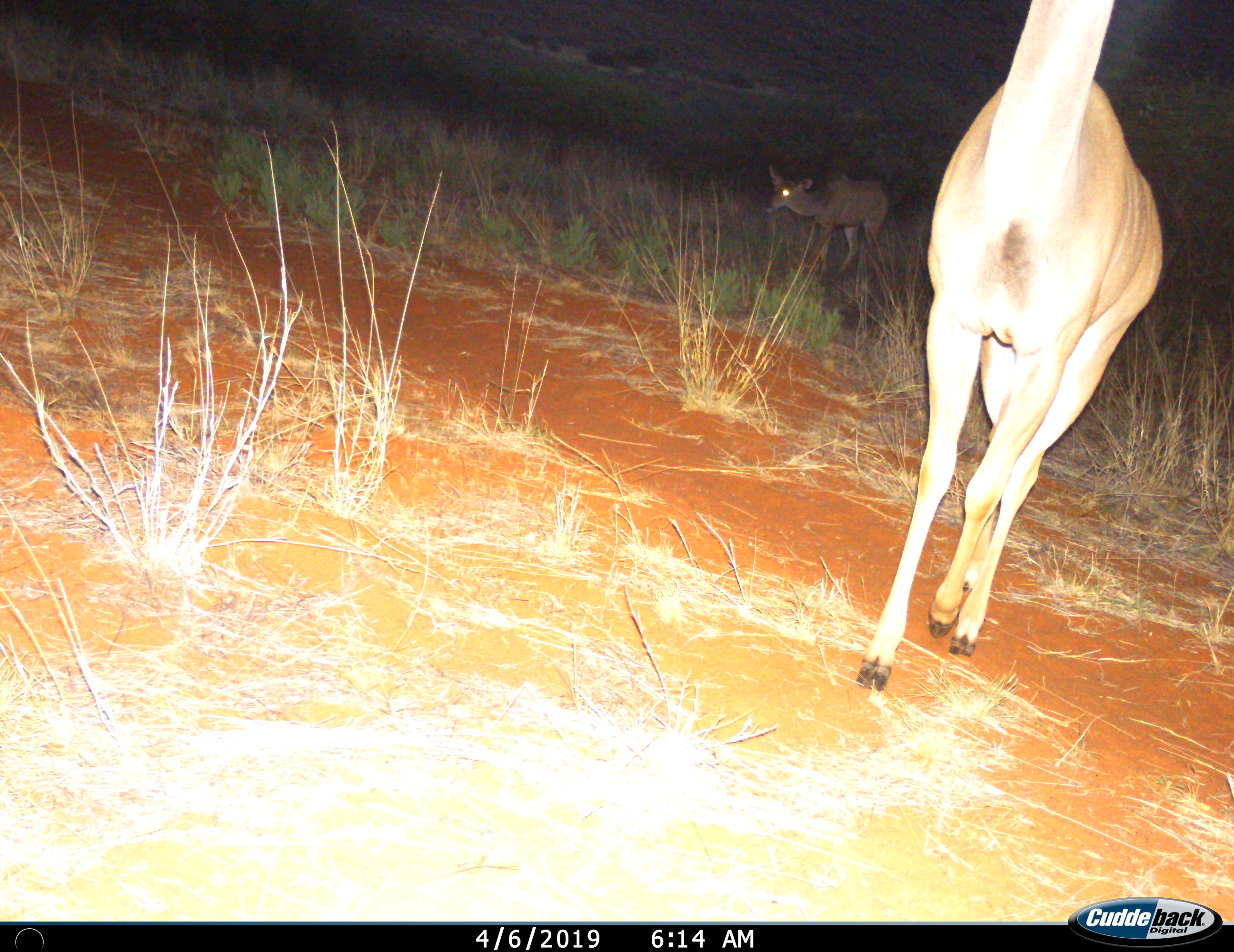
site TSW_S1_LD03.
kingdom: Animalia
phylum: Chordata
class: Mammalia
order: Artiodactyla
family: Bovidae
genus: Tragelaphus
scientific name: Tragelaphus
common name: kudu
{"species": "kudu (Tragelaphus)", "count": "2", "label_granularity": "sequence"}